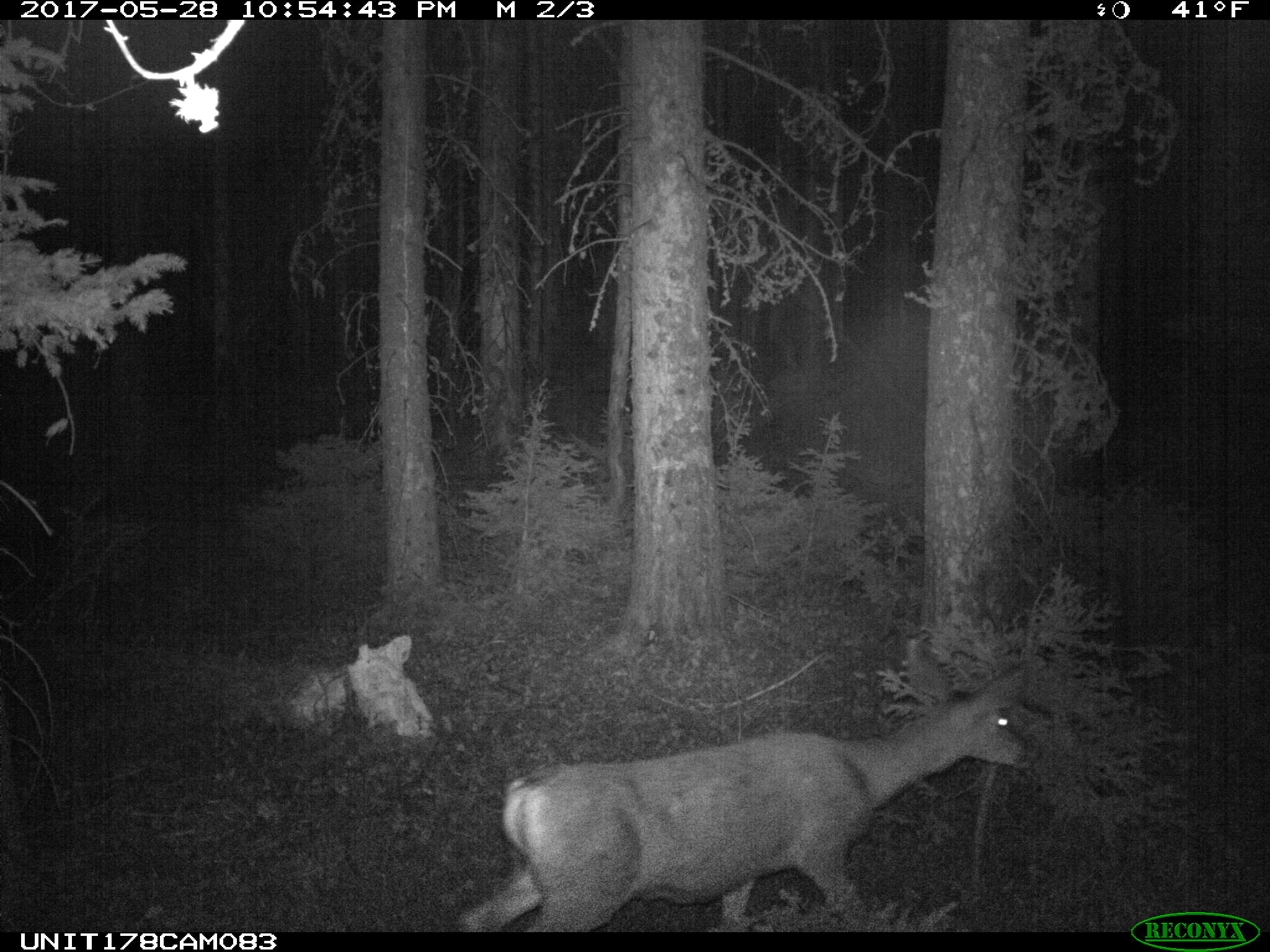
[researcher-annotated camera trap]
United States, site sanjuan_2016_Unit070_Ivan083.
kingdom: Animalia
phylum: Chordata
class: Mammalia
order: Artiodactyla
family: Cervidae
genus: Odocoileus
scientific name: Odocoileus hemionus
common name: mule deer